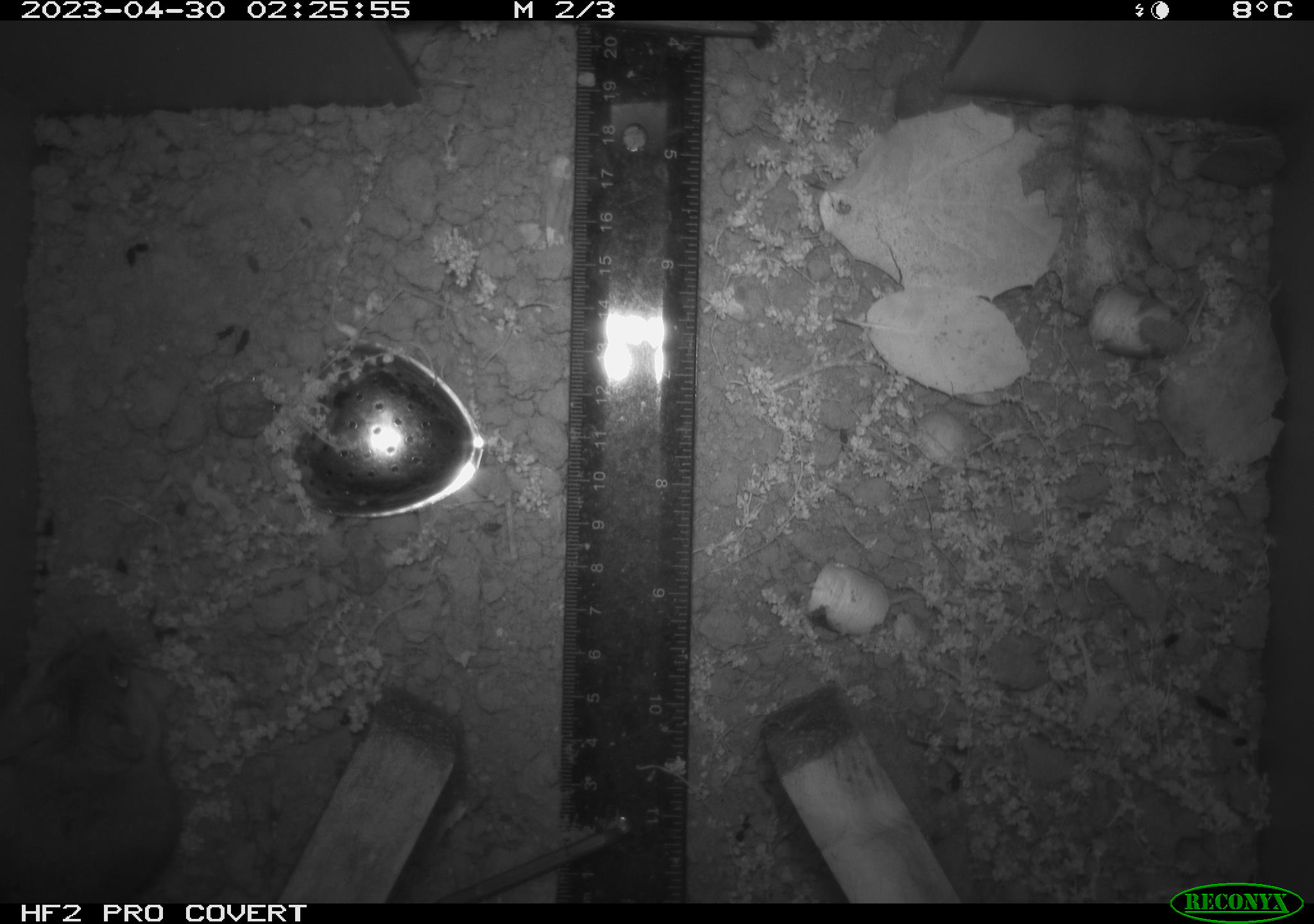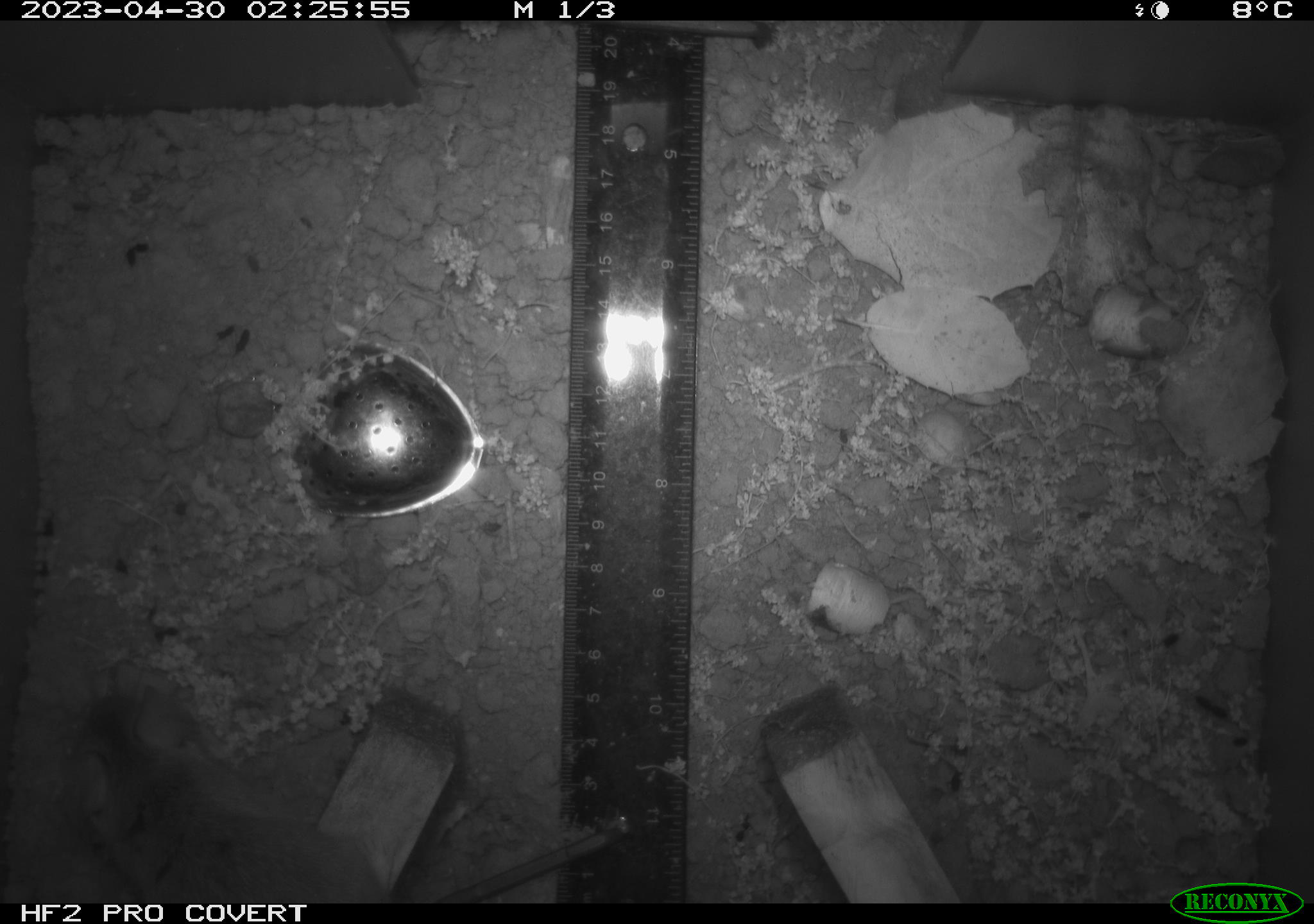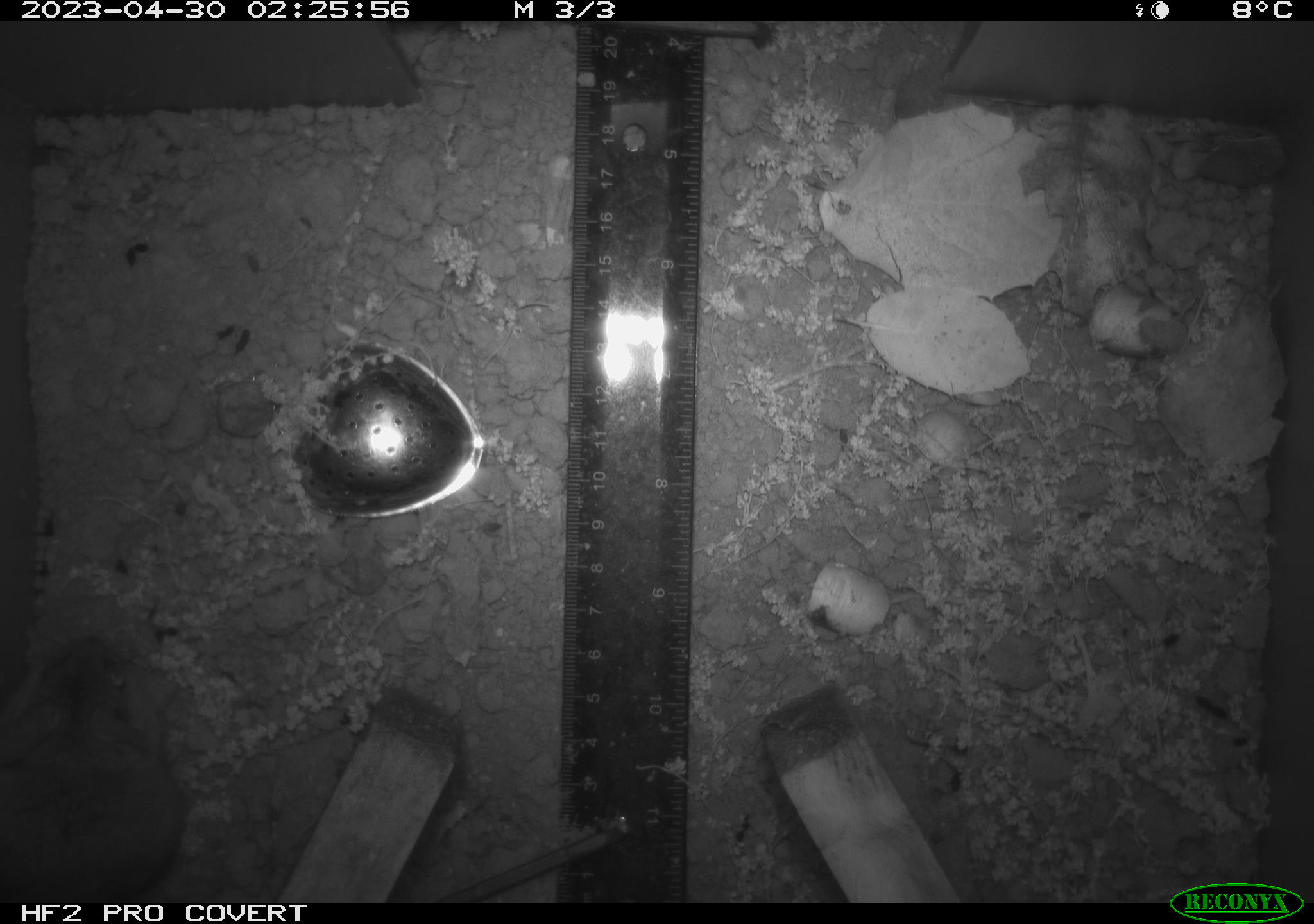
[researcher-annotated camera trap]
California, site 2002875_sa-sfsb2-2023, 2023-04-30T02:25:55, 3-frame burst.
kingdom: Animalia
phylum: Chordata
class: Mammalia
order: Rodentia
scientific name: Rodentia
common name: mouse species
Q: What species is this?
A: Mouse species (Rodentia).